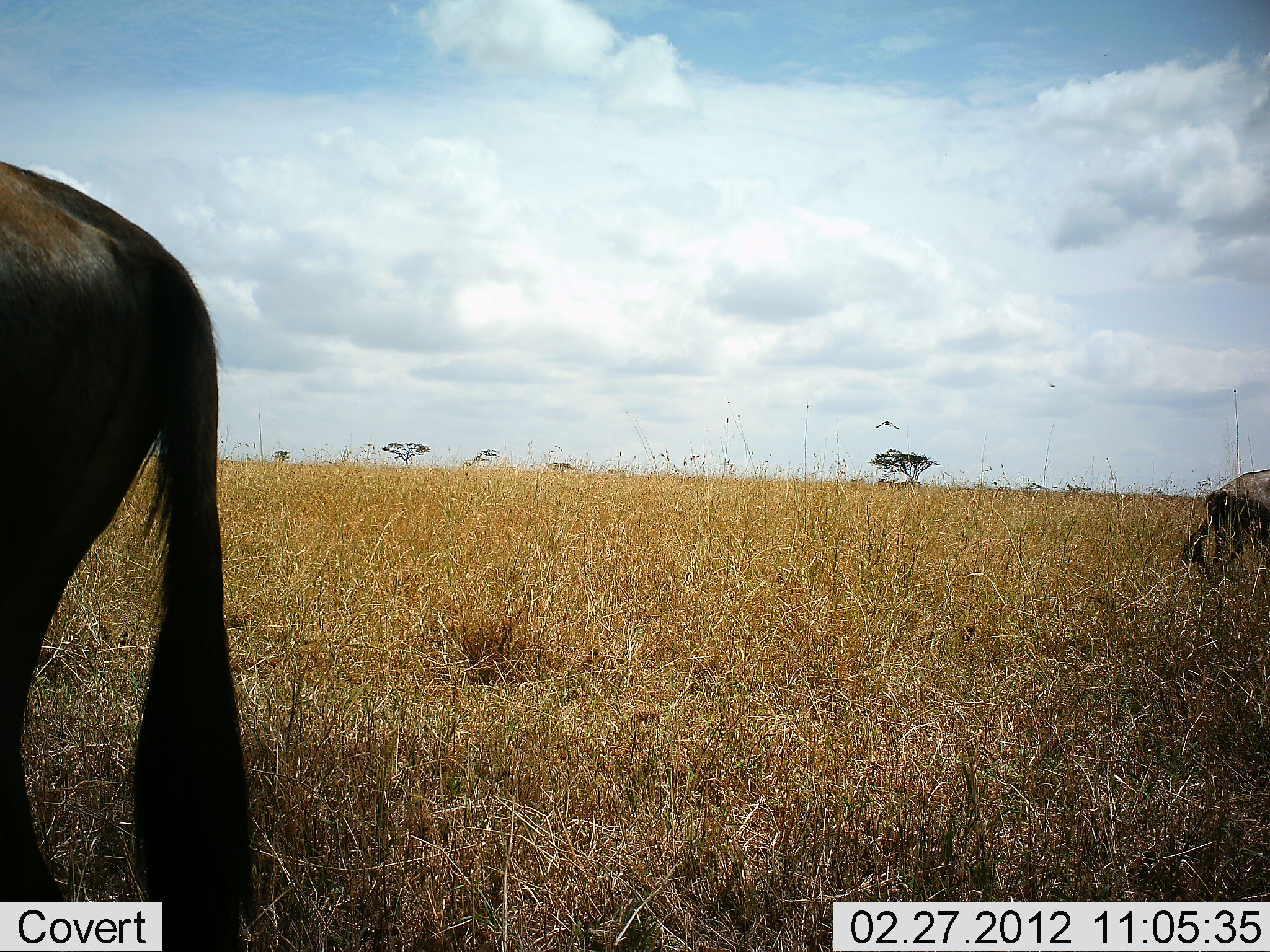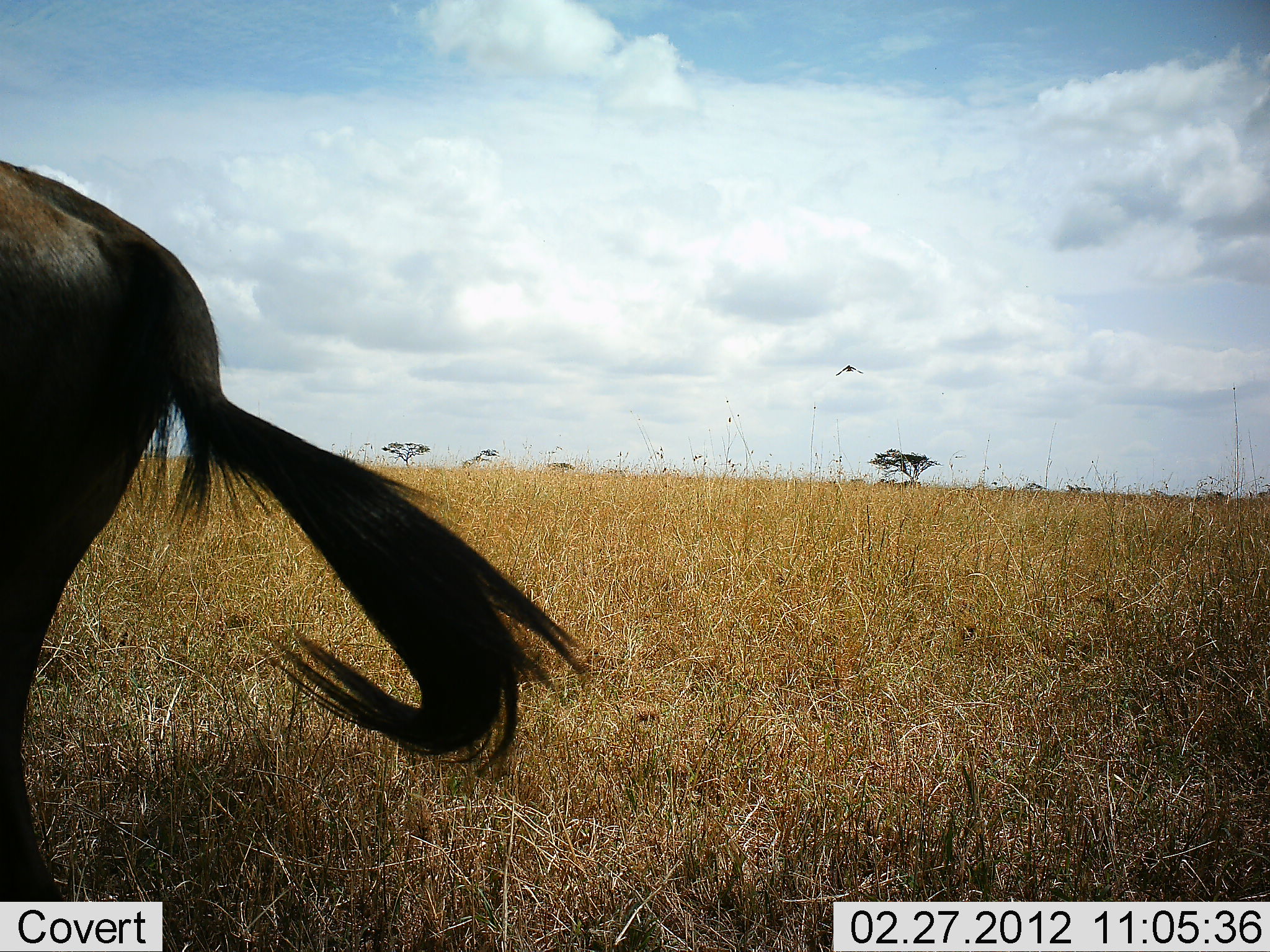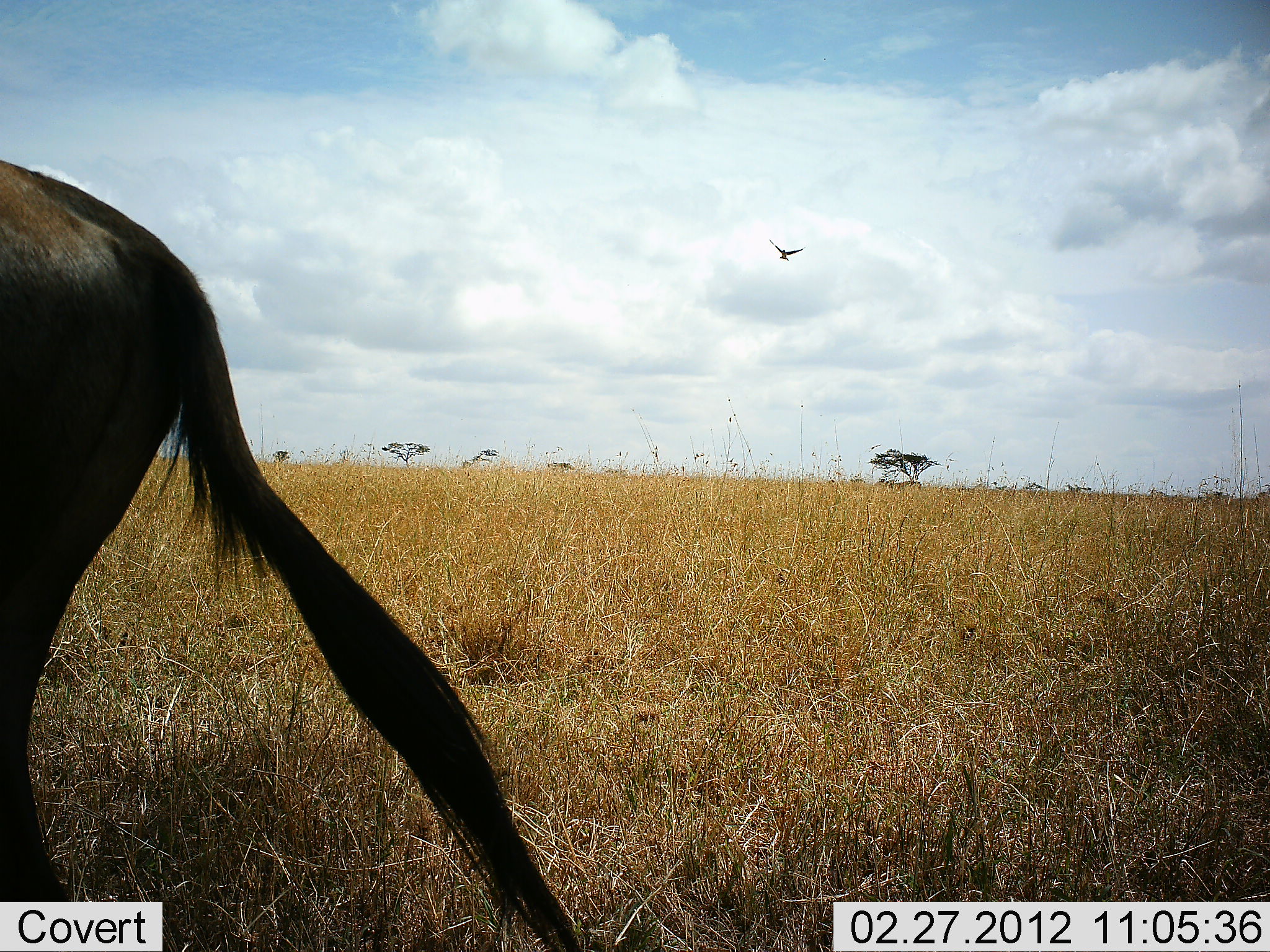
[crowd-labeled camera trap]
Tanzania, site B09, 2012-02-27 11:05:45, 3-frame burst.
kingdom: Animalia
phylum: Chordata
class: Mammalia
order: Artiodactyla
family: Bovidae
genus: Connochaetes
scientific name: Connochaetes taurinus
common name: blue wildebeest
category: wildebeest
Wildebeest (blue wildebeest) (Connochaetes taurinus), count 2. Behavior (volunteer vote fractions): standing 74%, resting 0%, moving 52%, interacting 0%. Young present (vote fraction): 0%. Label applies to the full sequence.